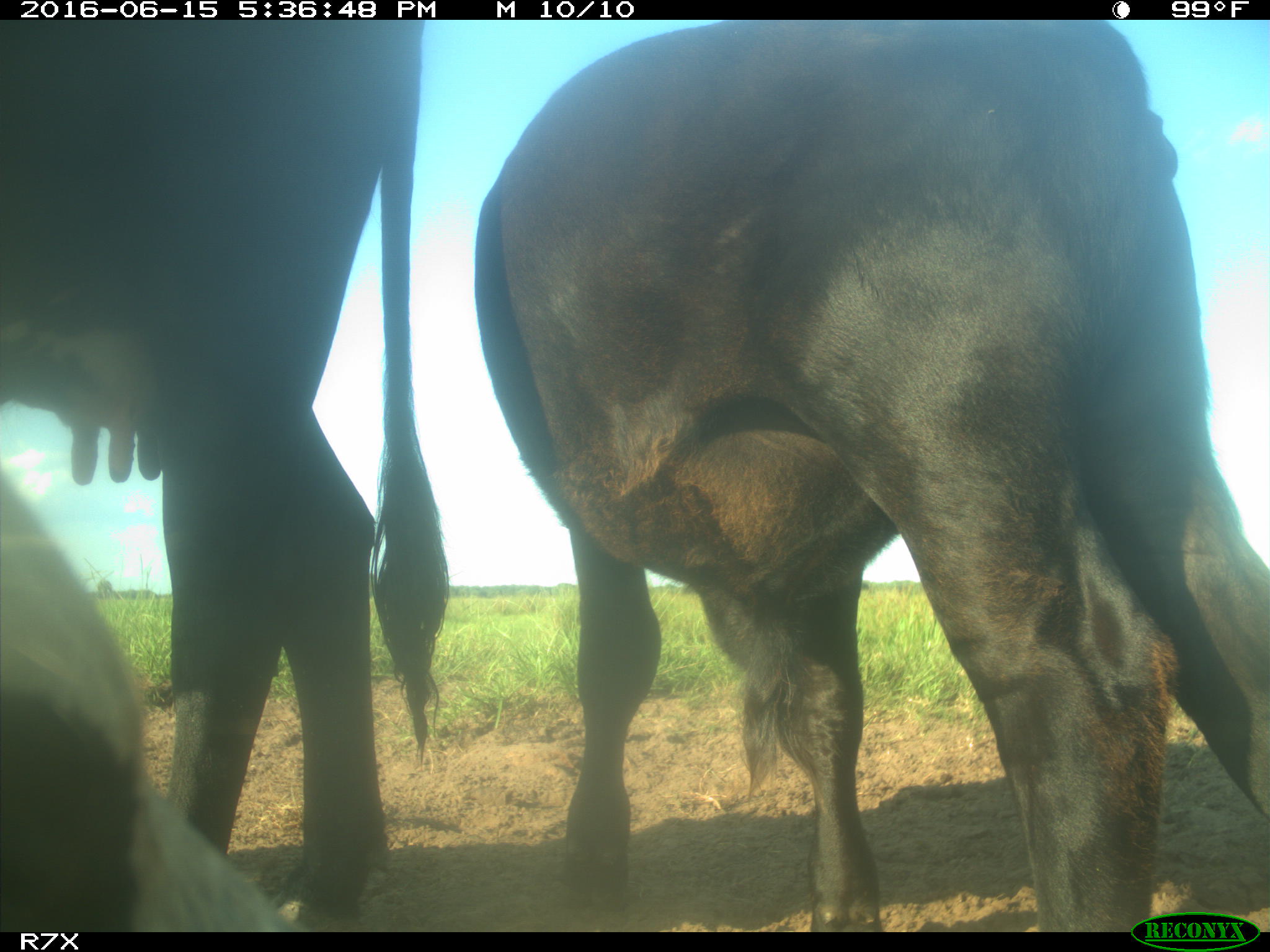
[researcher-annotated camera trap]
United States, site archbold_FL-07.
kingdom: Animalia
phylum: Chordata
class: Mammalia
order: Artiodactyla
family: Bovidae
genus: Bos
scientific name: Bos taurus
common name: domestic cow